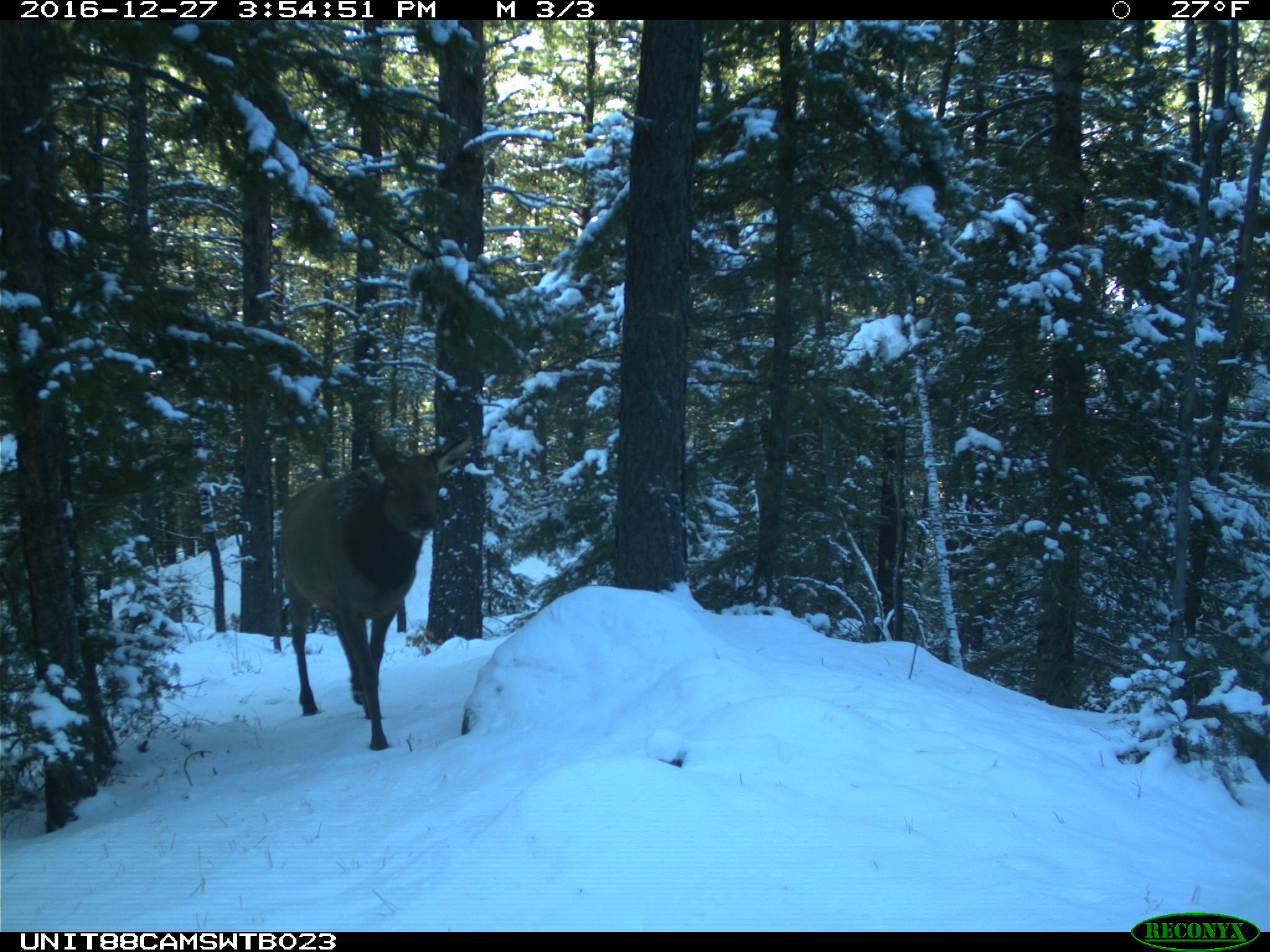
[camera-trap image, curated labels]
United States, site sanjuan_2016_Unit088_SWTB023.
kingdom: Animalia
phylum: Chordata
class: Mammalia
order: Artiodactyla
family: Cervidae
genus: Cervus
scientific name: Cervus elaphus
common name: red deer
Cervus elaphus (red deer).